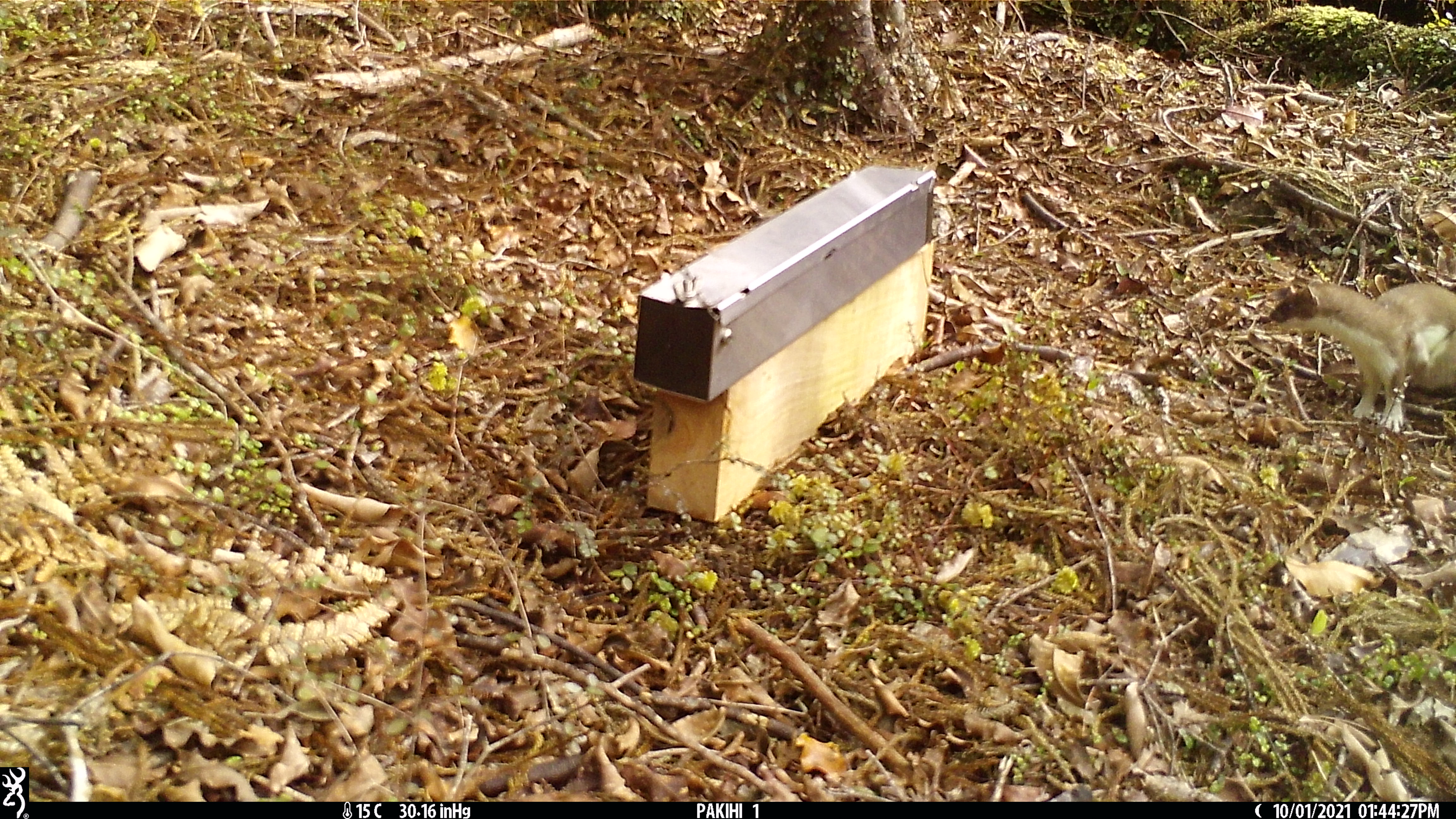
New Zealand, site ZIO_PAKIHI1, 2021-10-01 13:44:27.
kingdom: Animalia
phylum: Chordata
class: Mammalia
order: Carnivora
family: Mustelidae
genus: Mustela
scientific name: Mustela erminea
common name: stoat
Stoat (Mustela erminea).